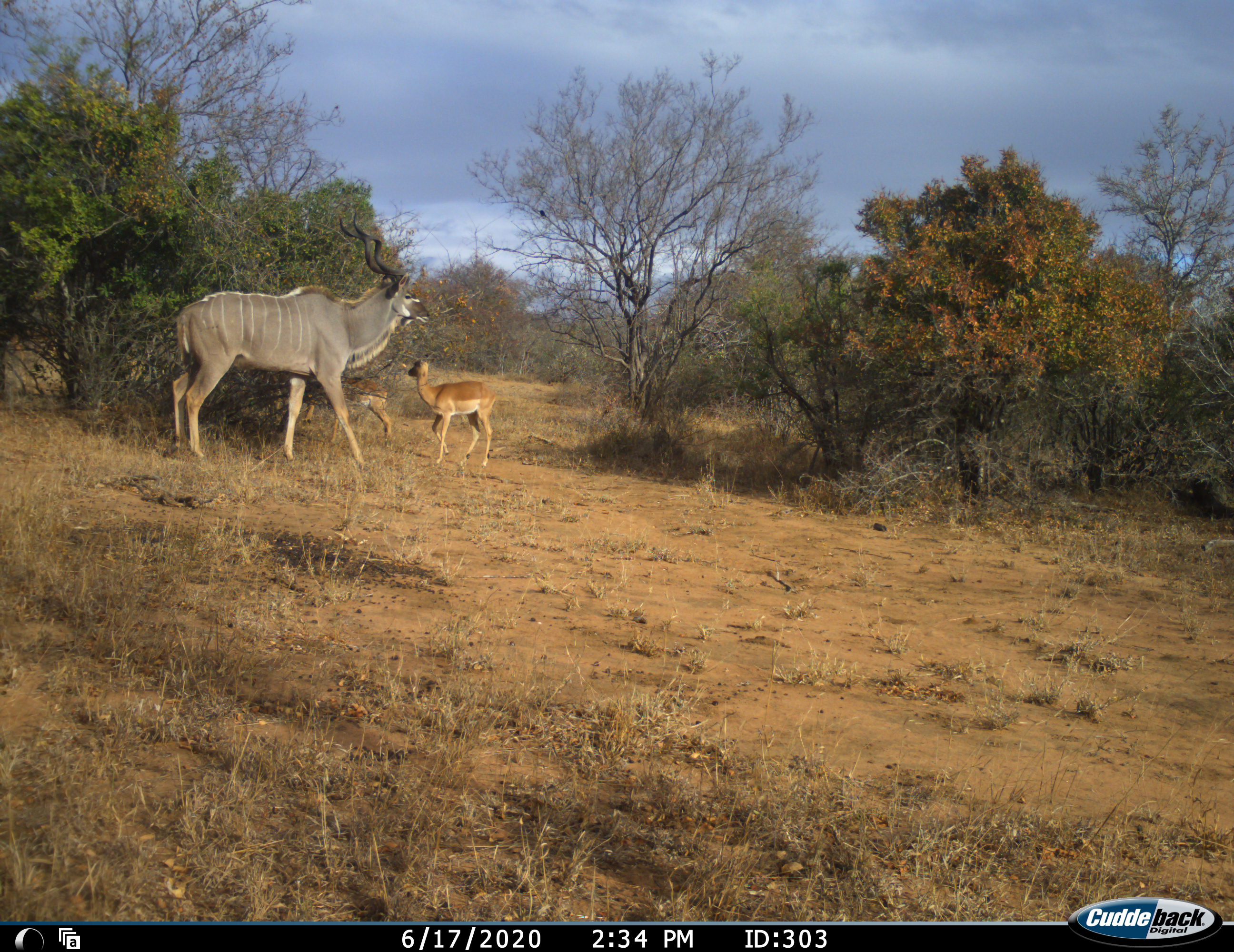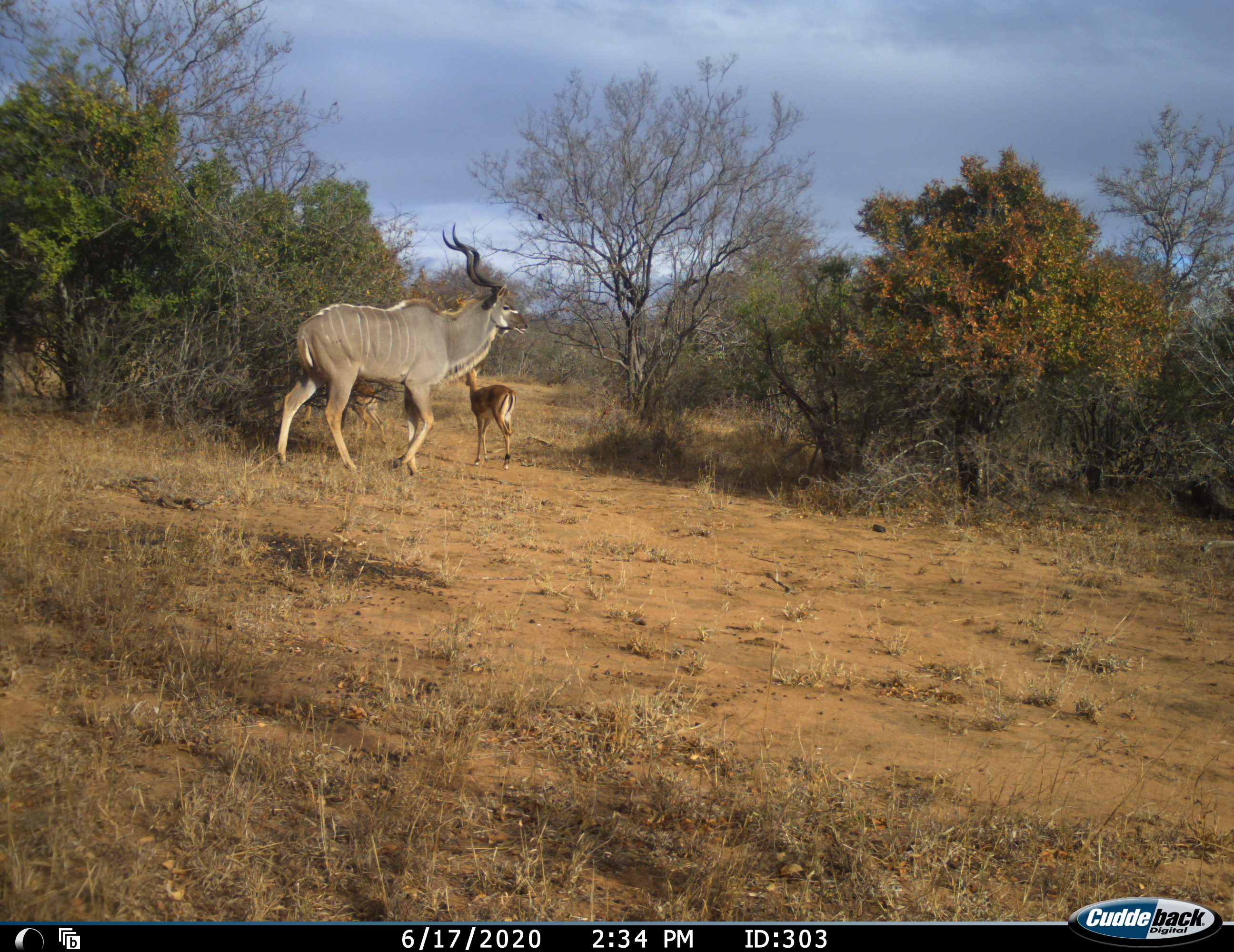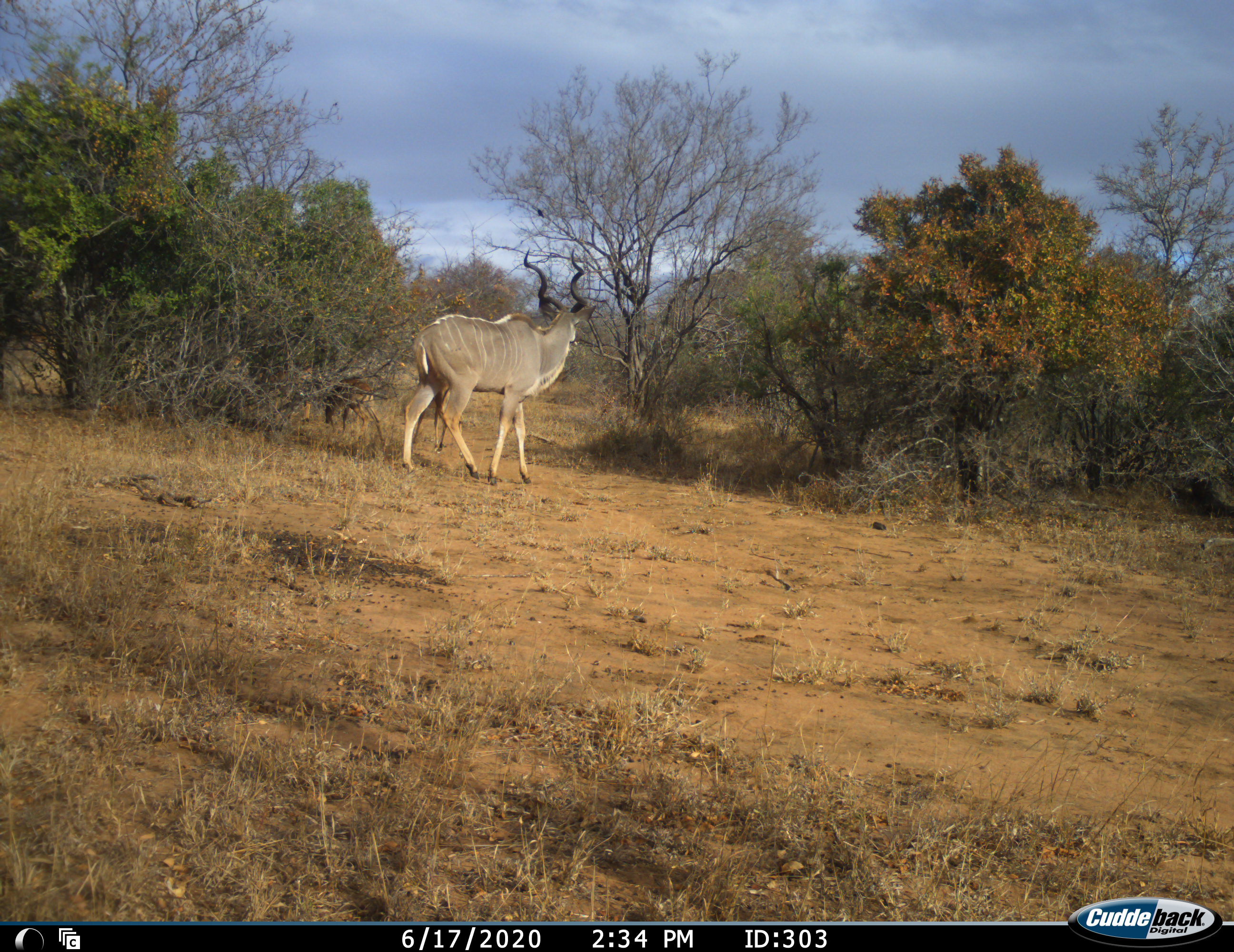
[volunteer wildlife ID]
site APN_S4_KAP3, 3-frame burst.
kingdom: Animalia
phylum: Chordata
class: Mammalia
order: Artiodactyla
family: Bovidae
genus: Aepyceros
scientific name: Aepyceros melampus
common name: impala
Impala (Aepyceros melampus), count 3. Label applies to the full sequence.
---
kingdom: Animalia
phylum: Chordata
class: Mammalia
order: Artiodactyla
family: Bovidae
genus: Tragelaphus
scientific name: Tragelaphus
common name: kudu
Kudu (Tragelaphus), count 1. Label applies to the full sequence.